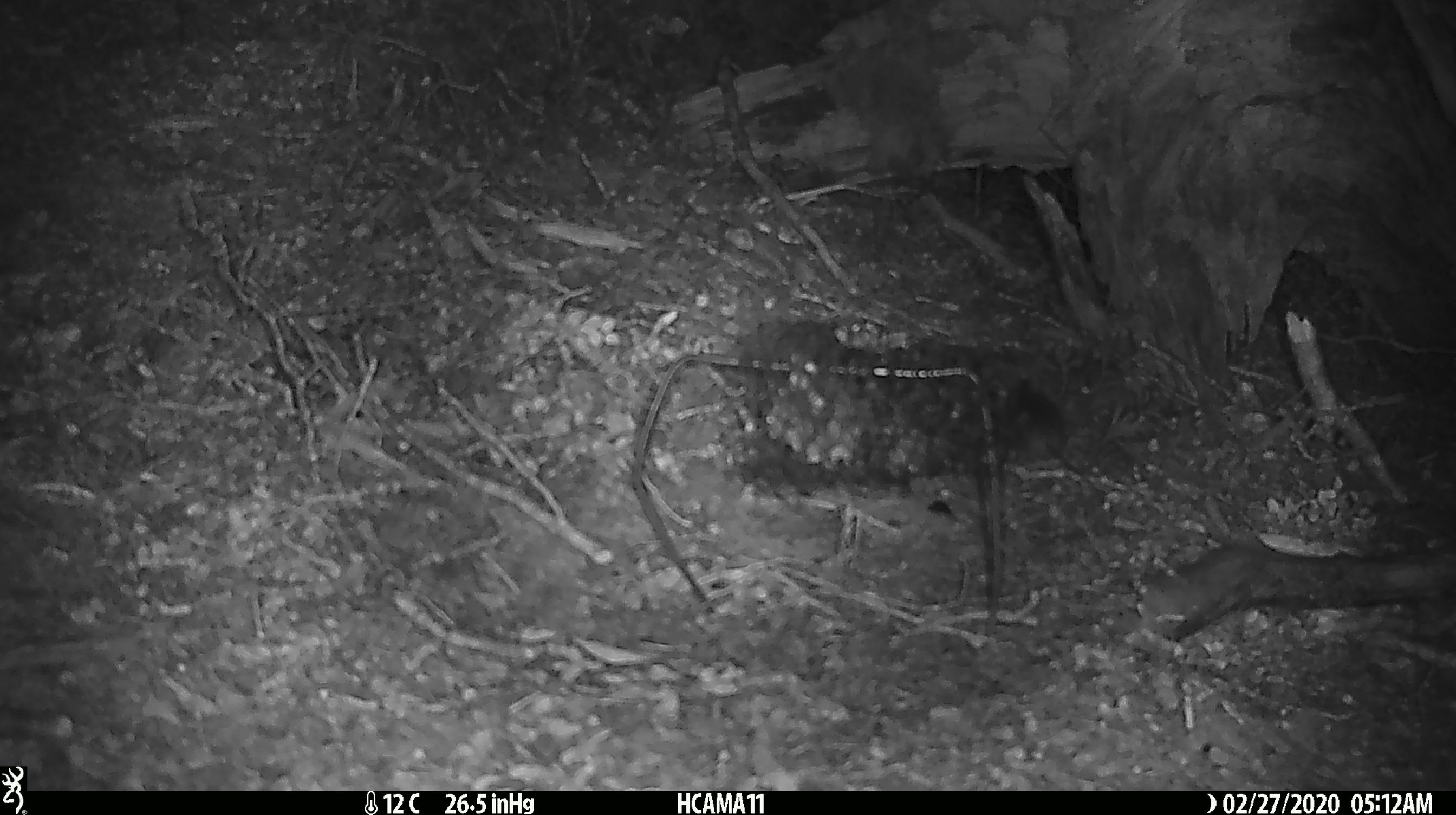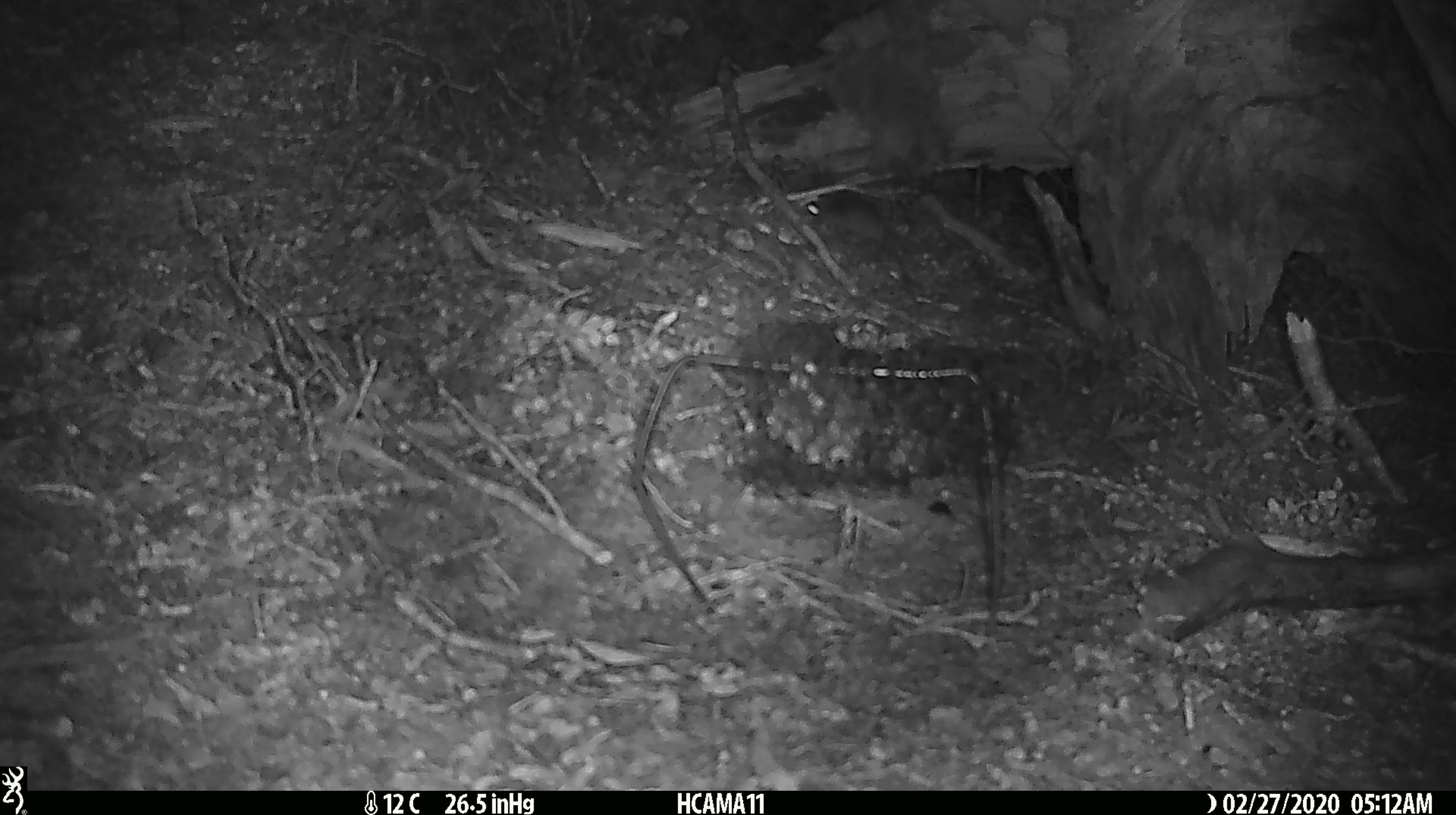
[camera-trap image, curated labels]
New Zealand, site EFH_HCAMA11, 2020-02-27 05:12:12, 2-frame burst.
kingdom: Animalia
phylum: Chordata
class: Mammalia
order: Rodentia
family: Muridae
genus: Mus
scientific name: Mus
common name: mouse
Mouse (Mus).